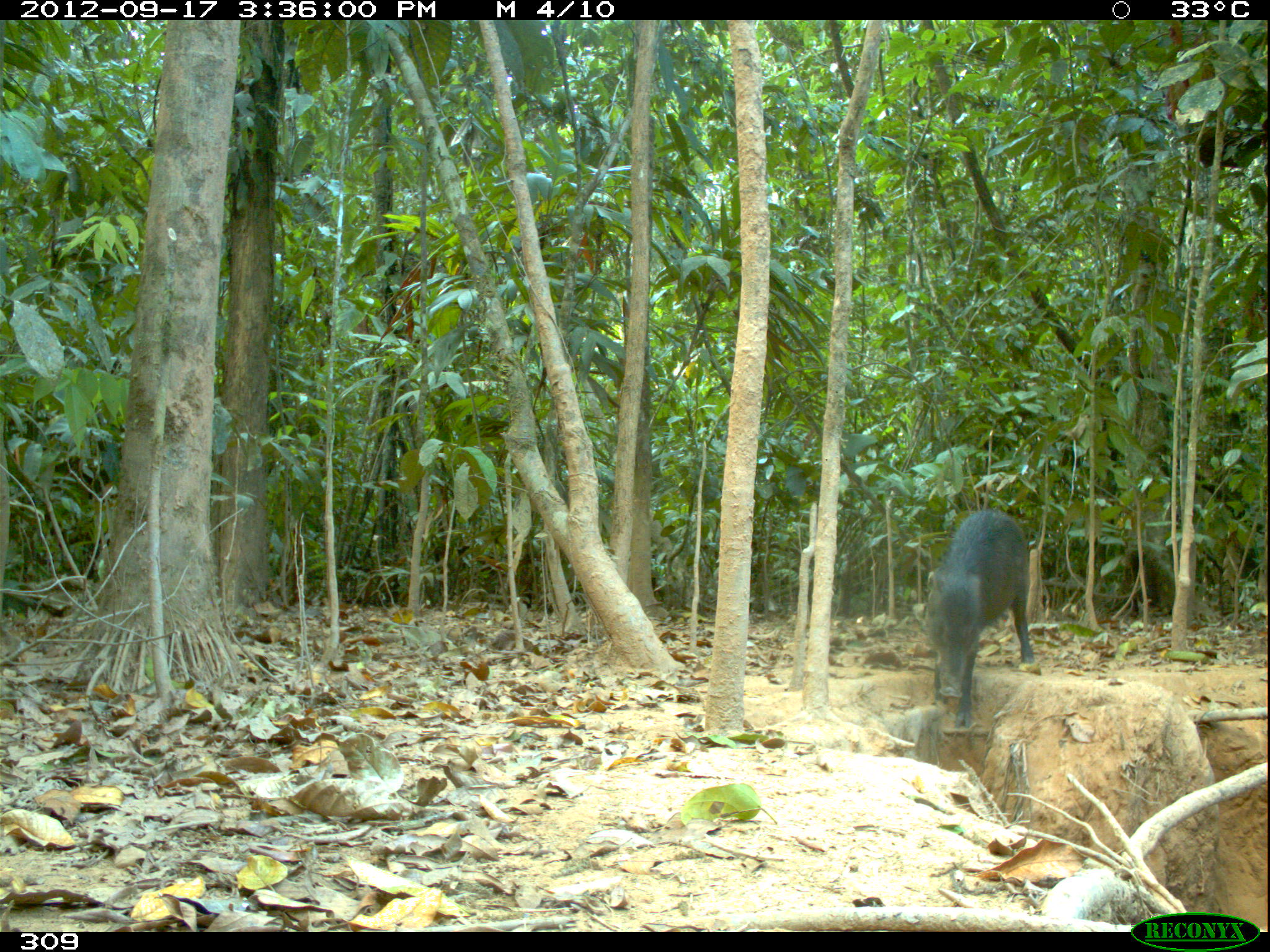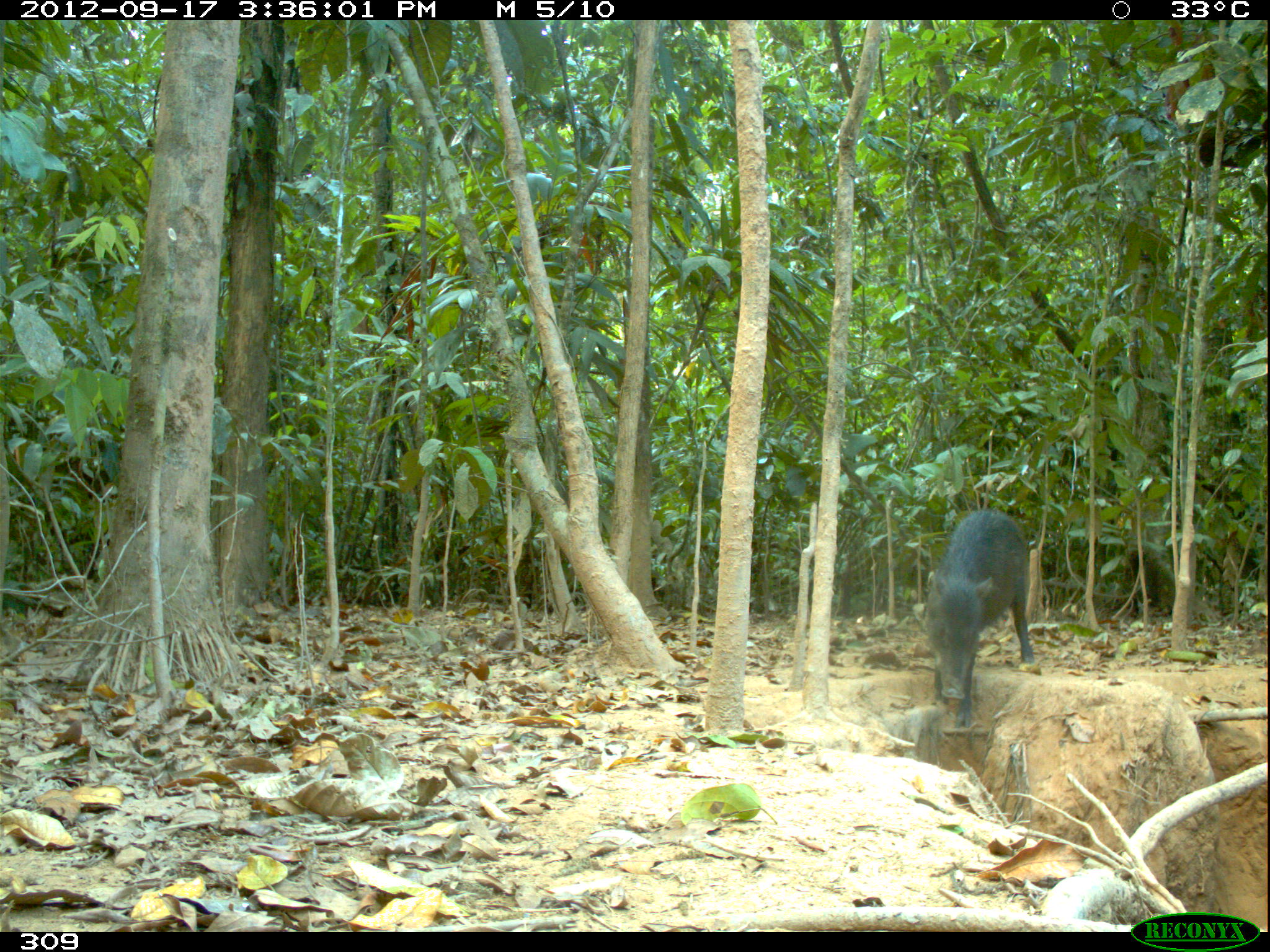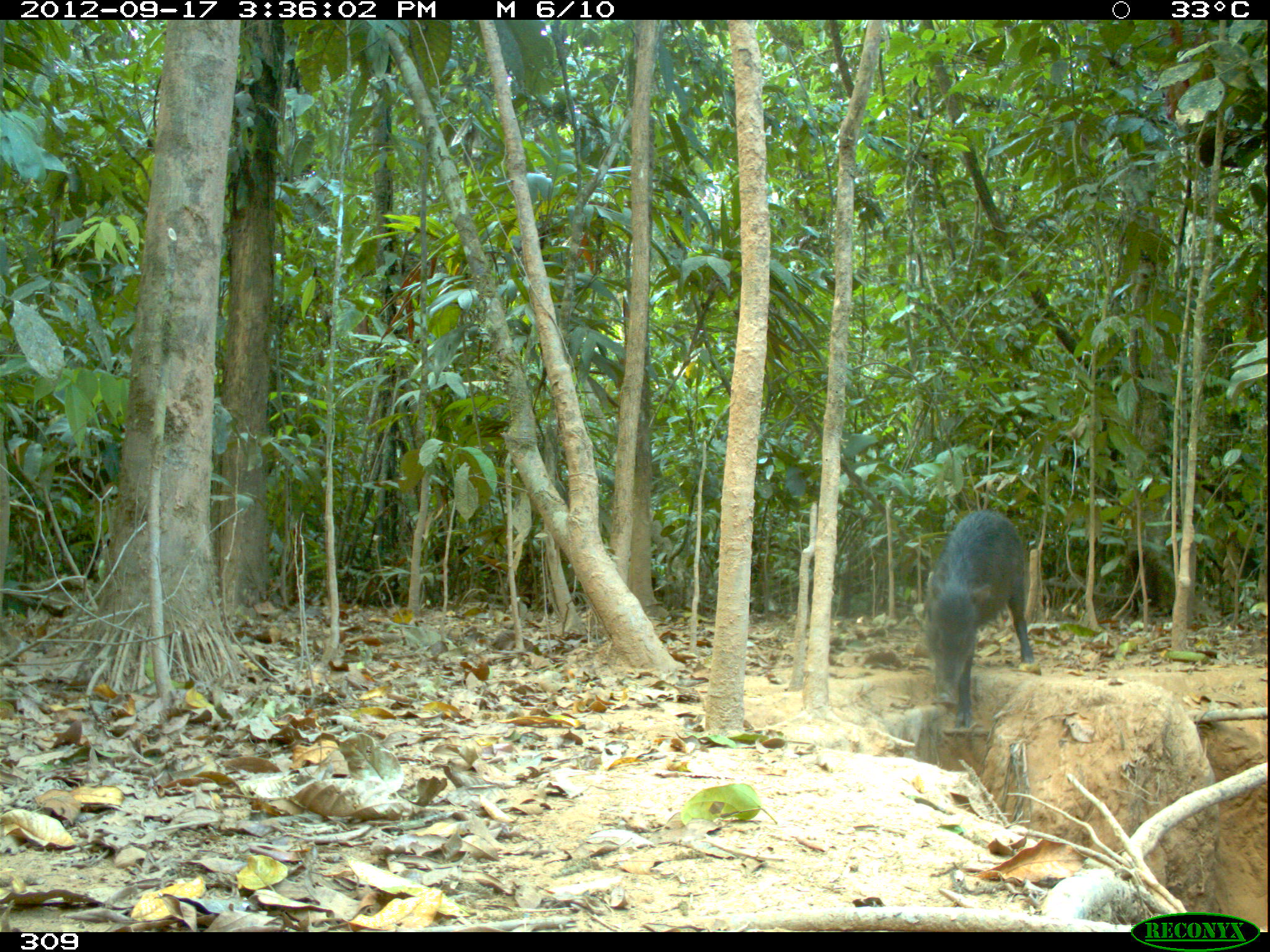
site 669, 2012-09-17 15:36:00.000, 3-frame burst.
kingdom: Animalia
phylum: Chordata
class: Mammalia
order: Artiodactyla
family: Tayassuidae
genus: Tayassu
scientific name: Tayassu pecari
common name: white-lipped peccary